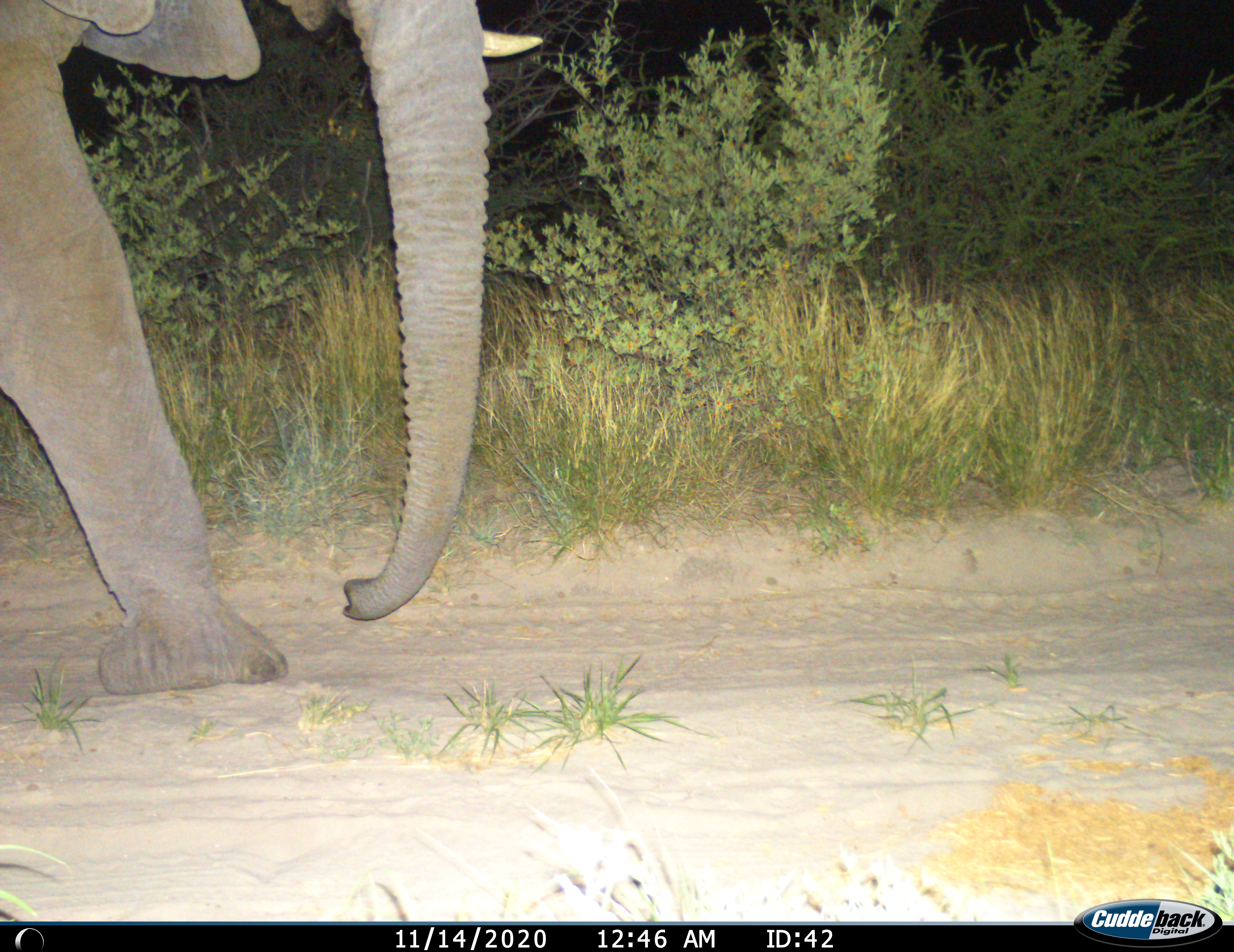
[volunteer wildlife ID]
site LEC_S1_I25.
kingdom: Animalia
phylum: Chordata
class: Mammalia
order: Proboscidea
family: Elephantidae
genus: Loxodonta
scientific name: Loxodonta africana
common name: african bush elephant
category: elephant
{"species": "elephant (african bush elephant) (Loxodonta africana)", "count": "1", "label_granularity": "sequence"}